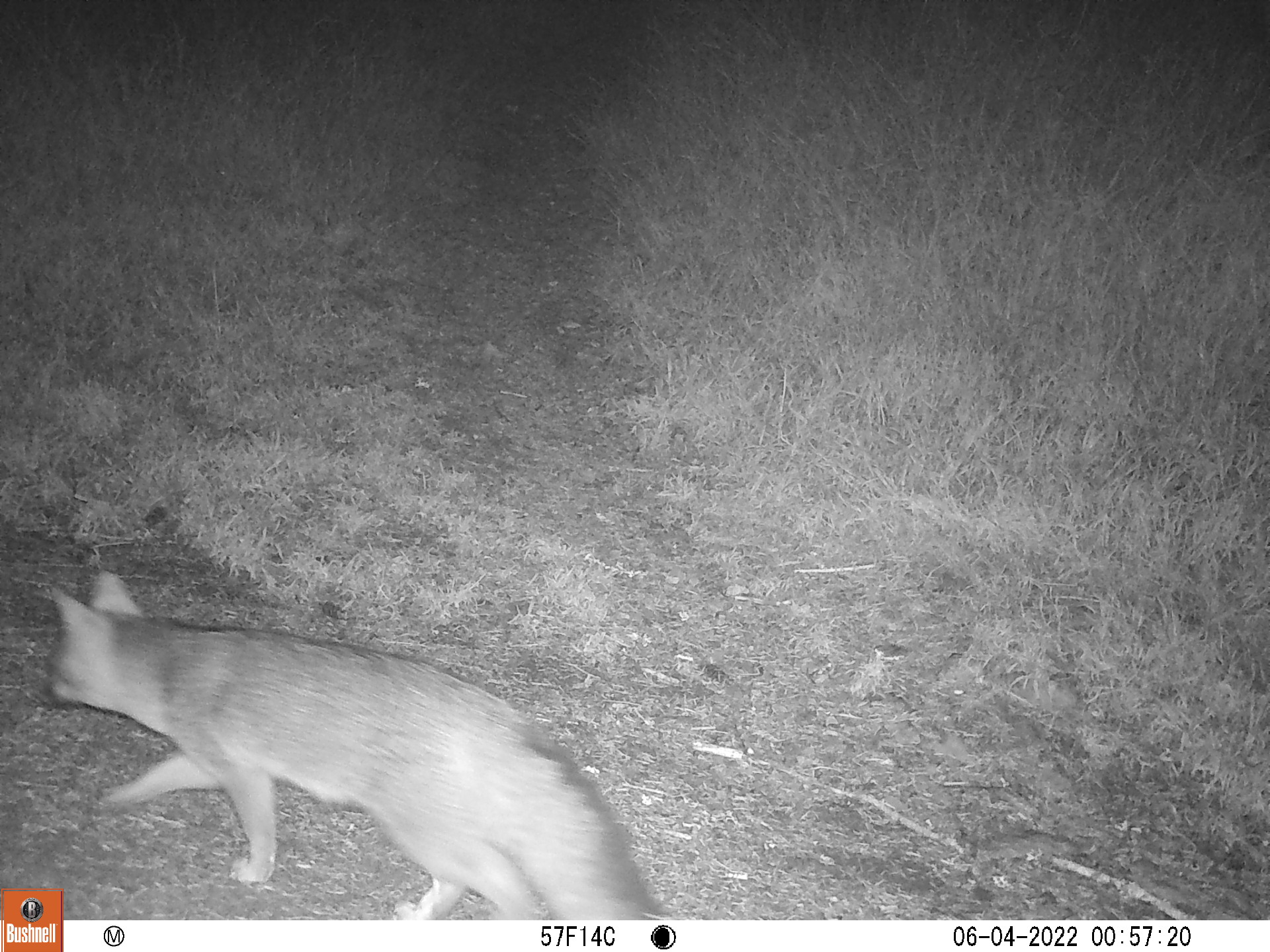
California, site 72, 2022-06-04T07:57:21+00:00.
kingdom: Animalia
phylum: Chordata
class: Mammalia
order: Carnivora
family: Canidae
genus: Urocyon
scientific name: Urocyon cinereoargenteus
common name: gray fox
Gray fox (Urocyon cinereoargenteus).